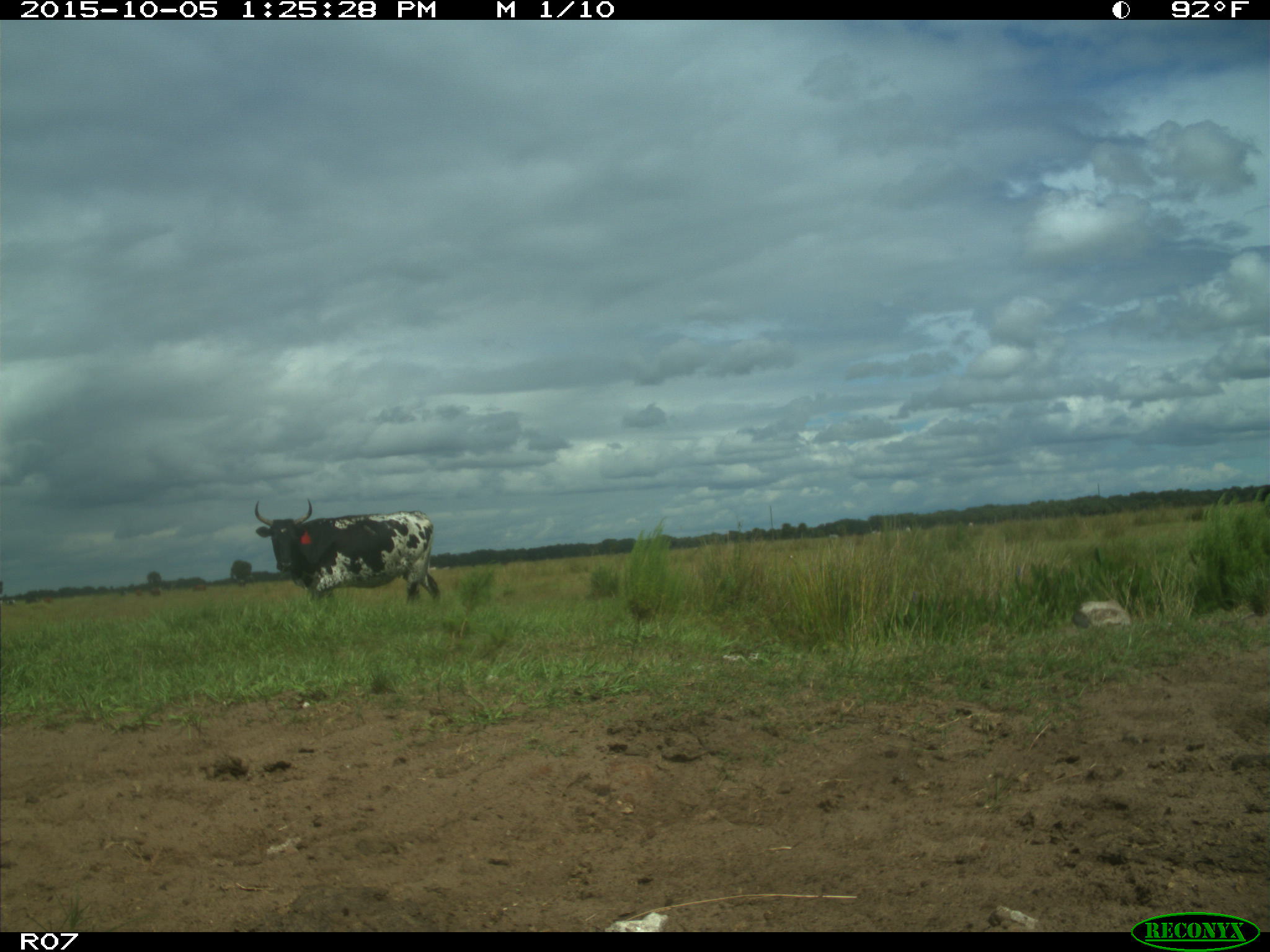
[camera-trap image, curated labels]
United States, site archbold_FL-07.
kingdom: Animalia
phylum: Chordata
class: Mammalia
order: Artiodactyla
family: Bovidae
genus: Bos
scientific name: Bos taurus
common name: domestic cow